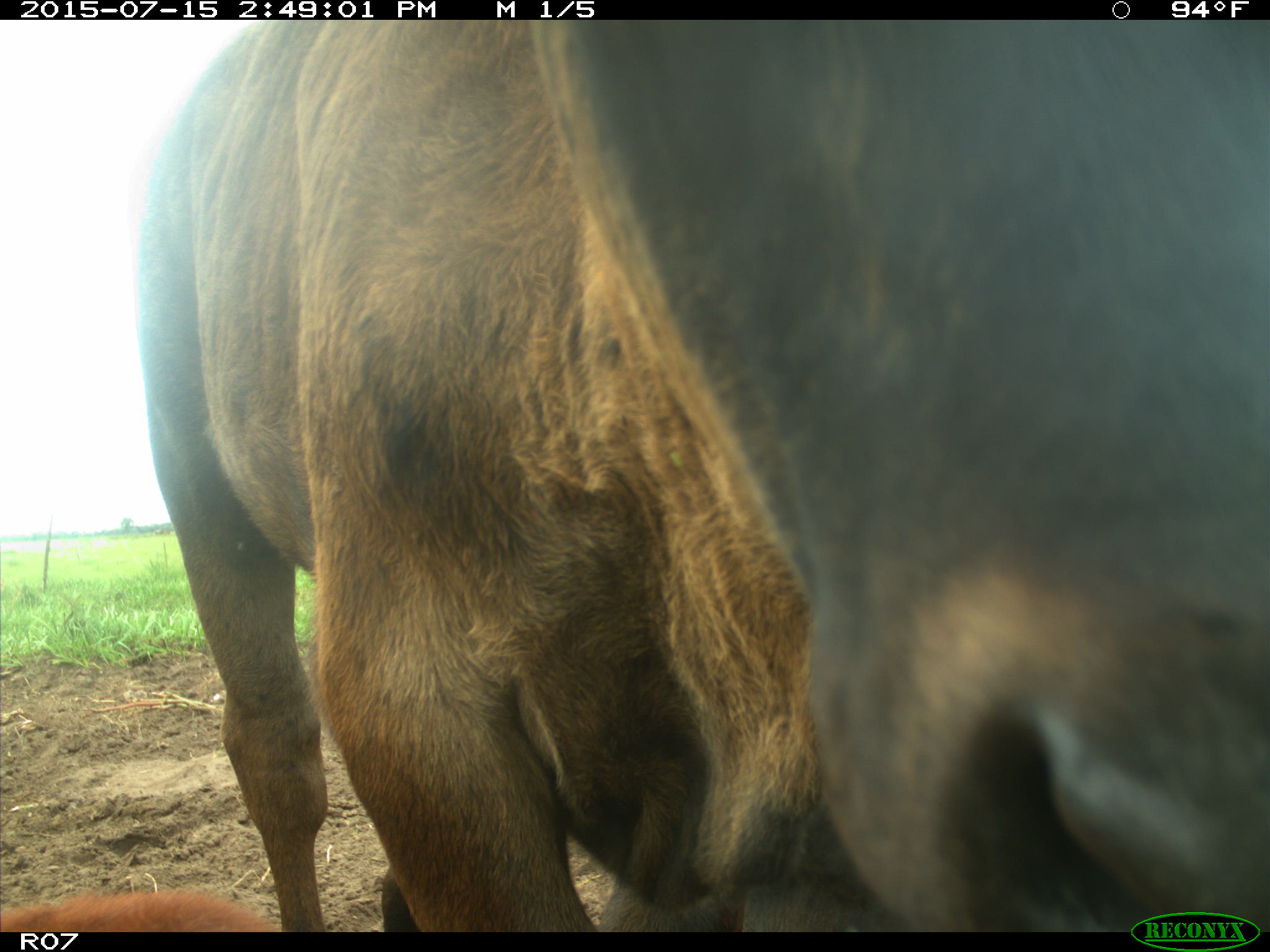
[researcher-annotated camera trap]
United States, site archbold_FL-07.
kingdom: Animalia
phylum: Chordata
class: Mammalia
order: Artiodactyla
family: Bovidae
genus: Bos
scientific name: Bos taurus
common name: domestic cow